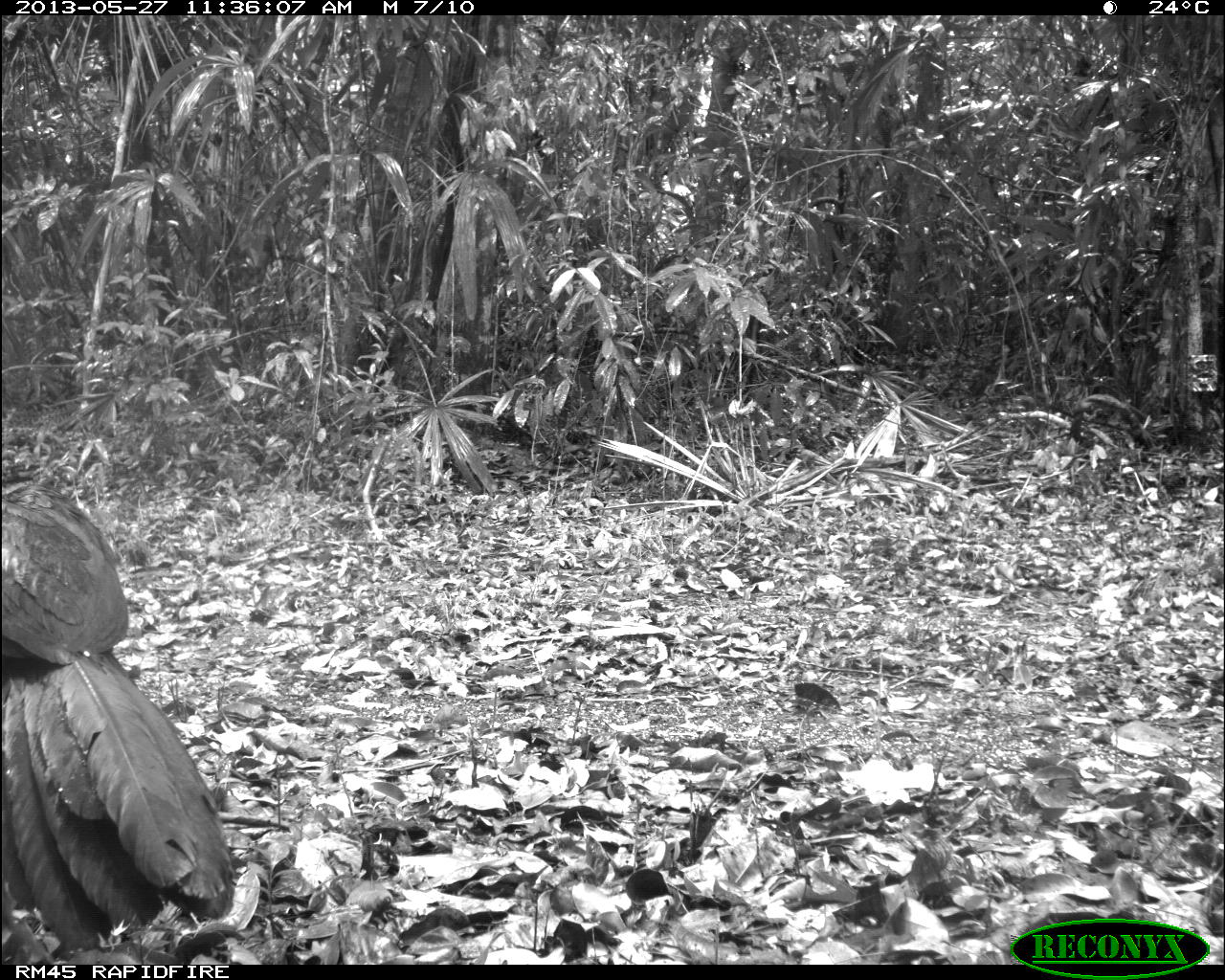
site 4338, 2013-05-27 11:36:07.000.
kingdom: Animalia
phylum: Chordata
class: Aves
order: Galliformes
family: Cracidae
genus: Crax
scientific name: Crax rubra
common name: great curassow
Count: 1.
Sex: male.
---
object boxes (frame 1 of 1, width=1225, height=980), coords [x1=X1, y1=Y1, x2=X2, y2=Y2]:
crax rubra: [x1=3, y1=474, x2=239, y2=931]